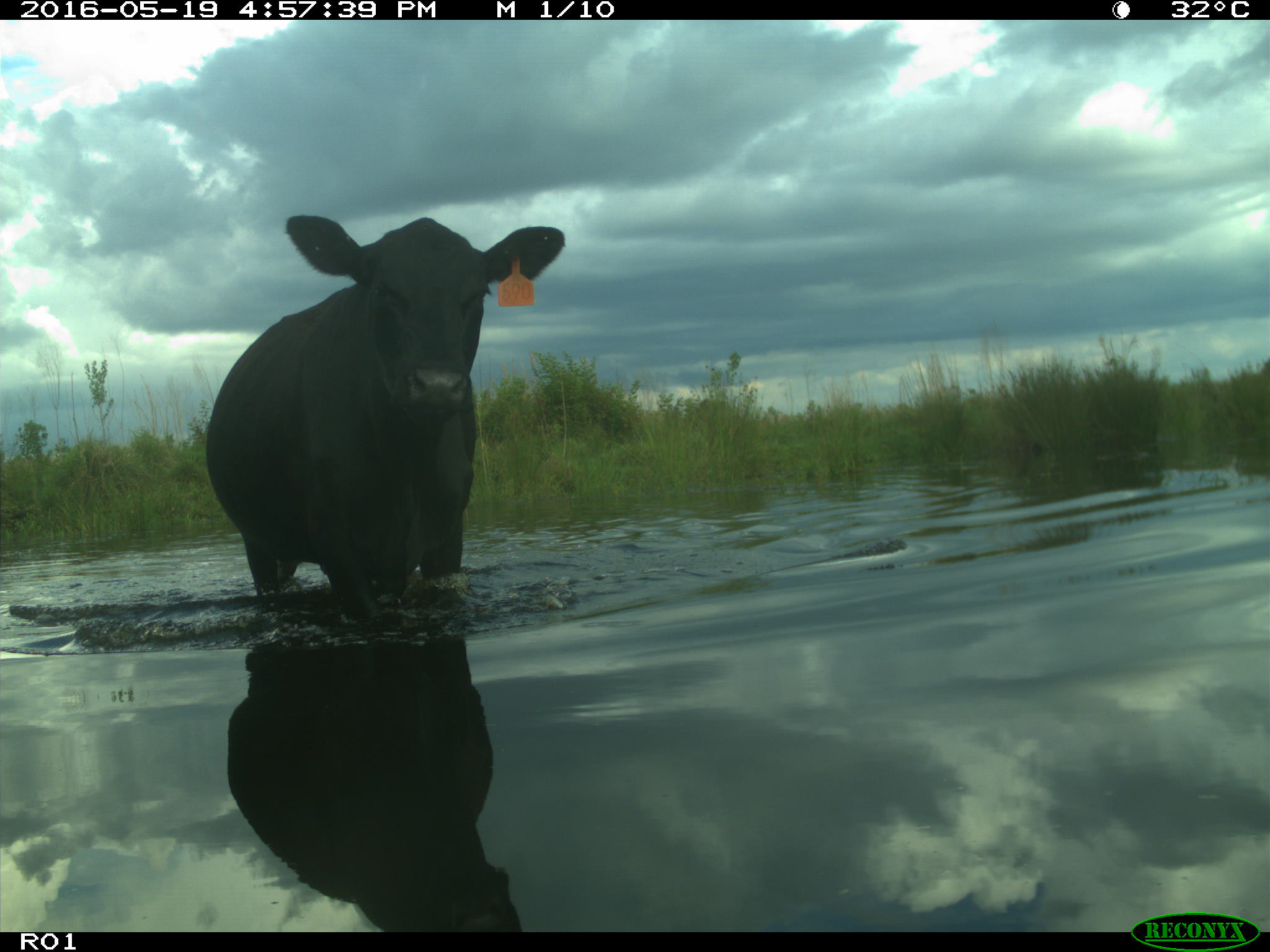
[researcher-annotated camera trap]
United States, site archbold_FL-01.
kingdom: Animalia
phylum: Chordata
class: Mammalia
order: Artiodactyla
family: Bovidae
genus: Bos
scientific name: Bos taurus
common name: domestic cow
Bos taurus (domestic cow).